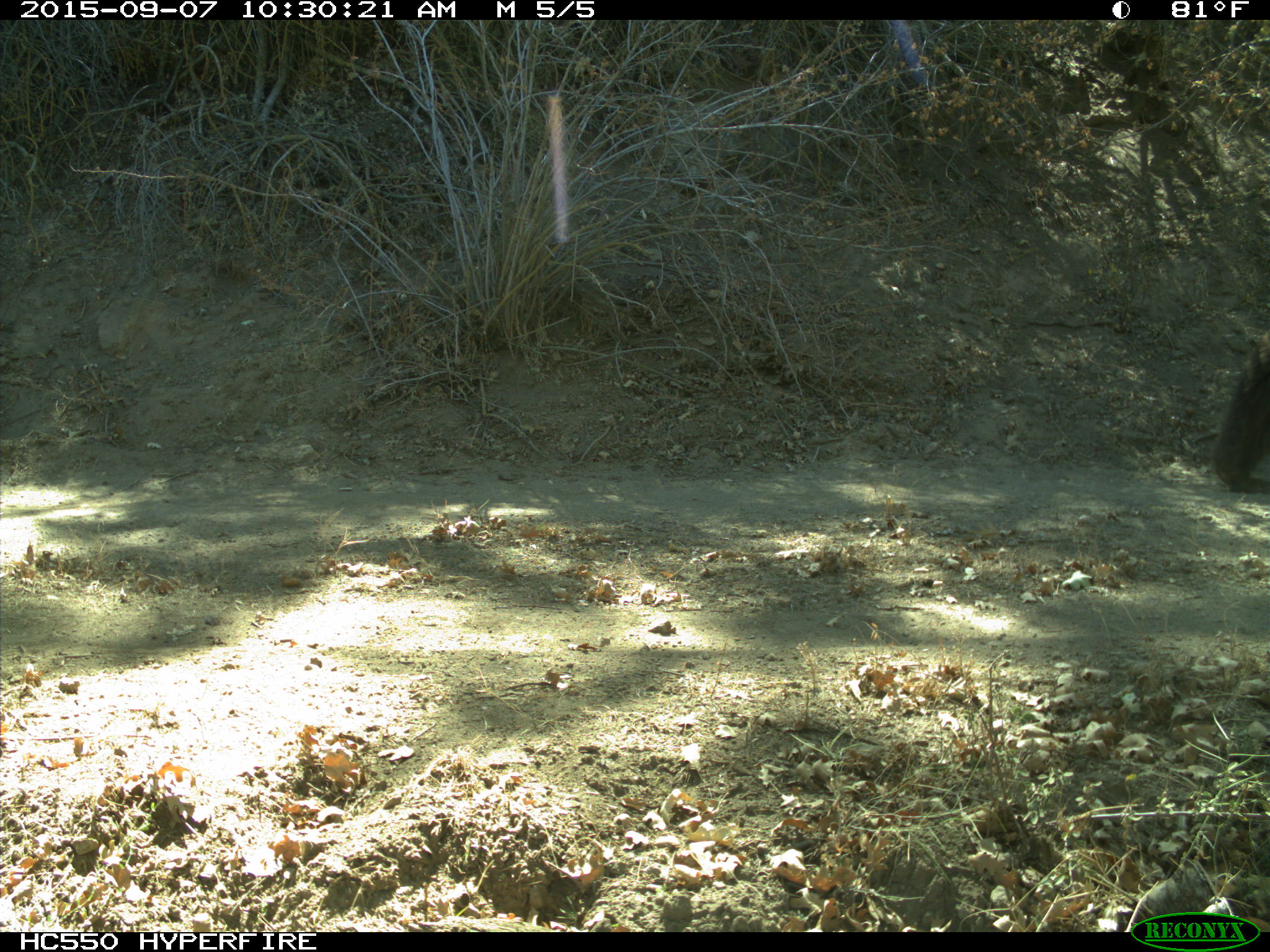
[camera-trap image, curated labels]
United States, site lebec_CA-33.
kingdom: Animalia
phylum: Chordata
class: Mammalia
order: Carnivora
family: Ursidae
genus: Ursus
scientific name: Ursus americanus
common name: american black bear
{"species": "Ursus americanus (american black bear)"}